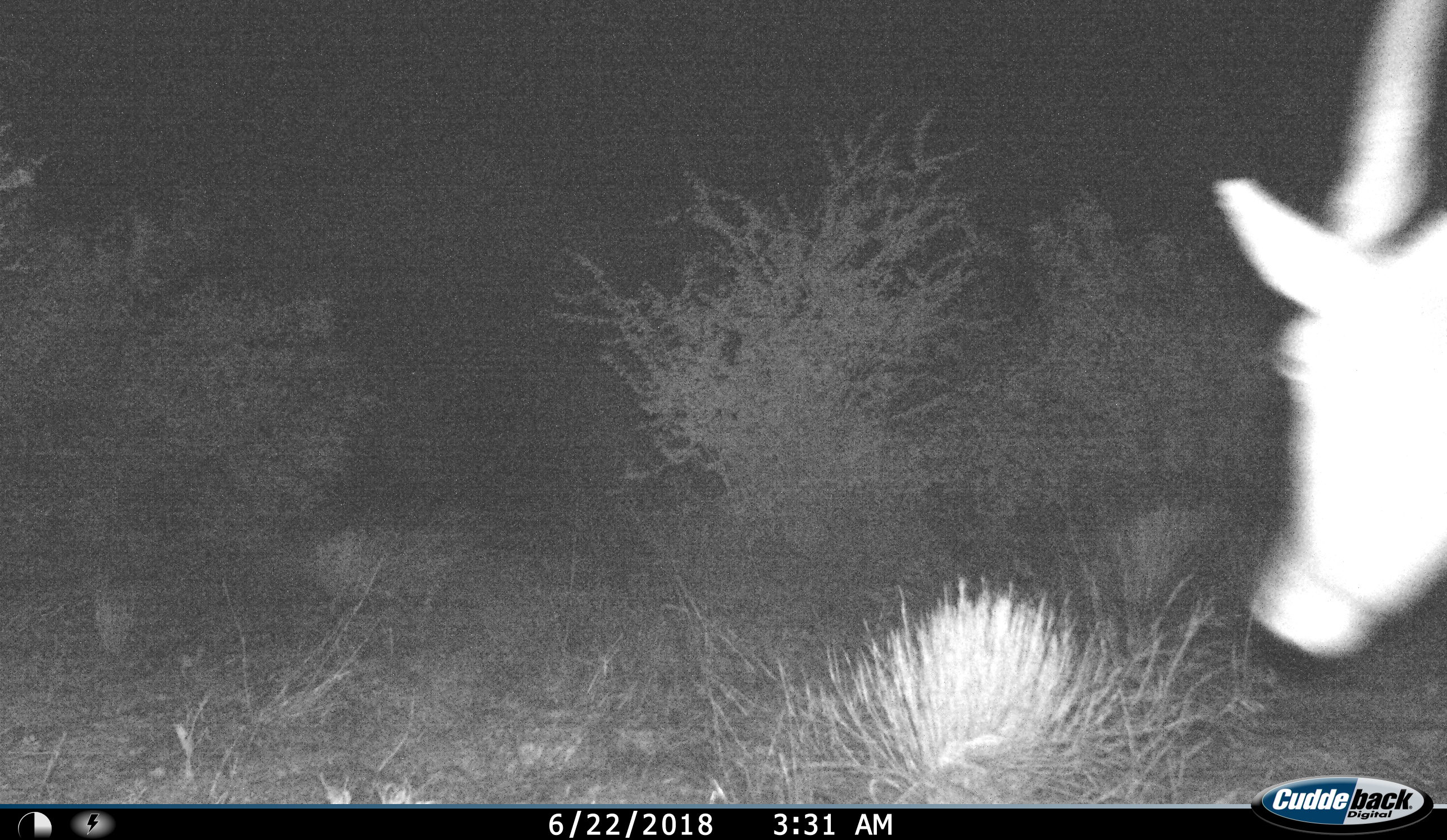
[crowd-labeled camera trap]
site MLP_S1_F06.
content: unidentified animal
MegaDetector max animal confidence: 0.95